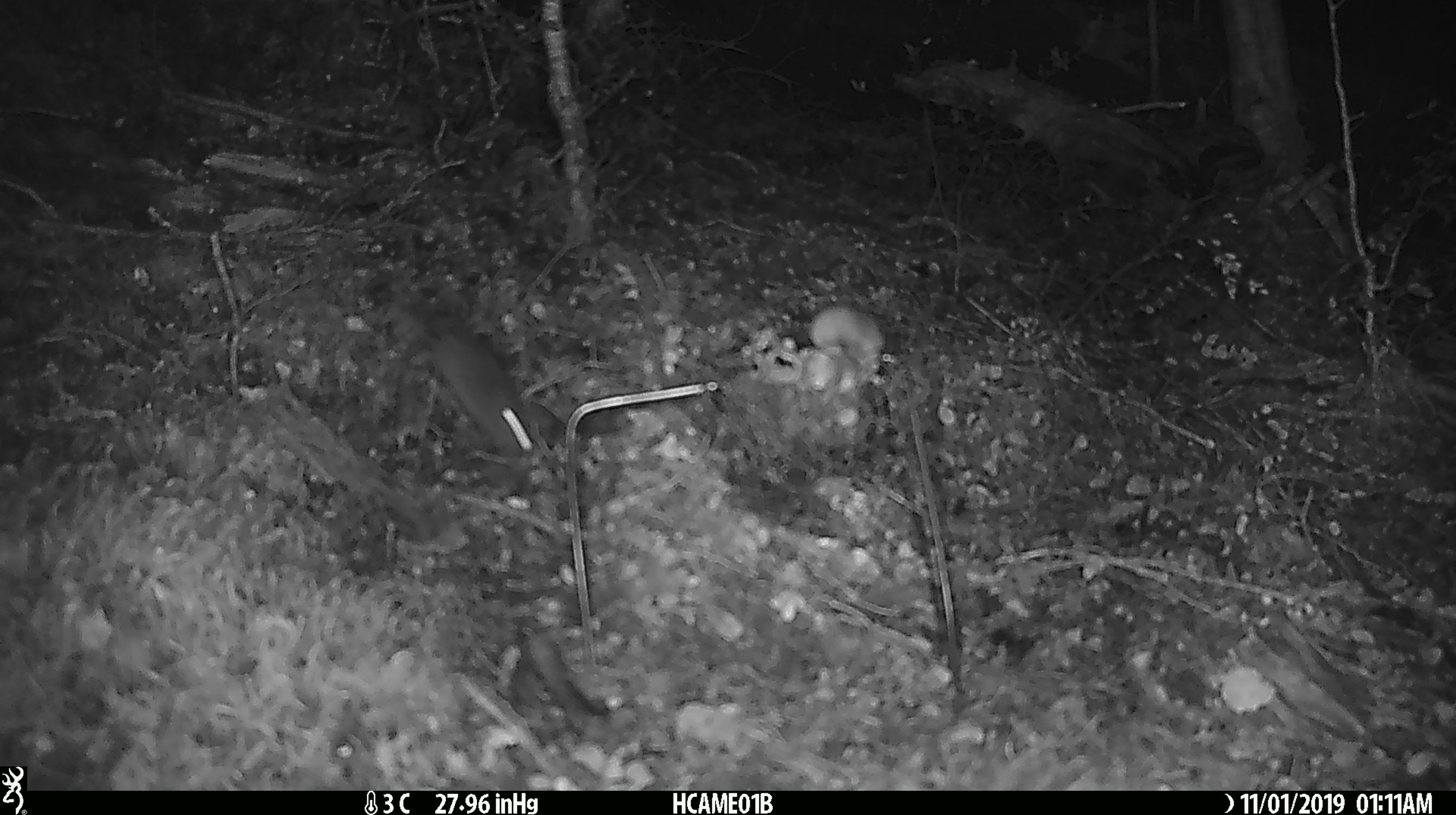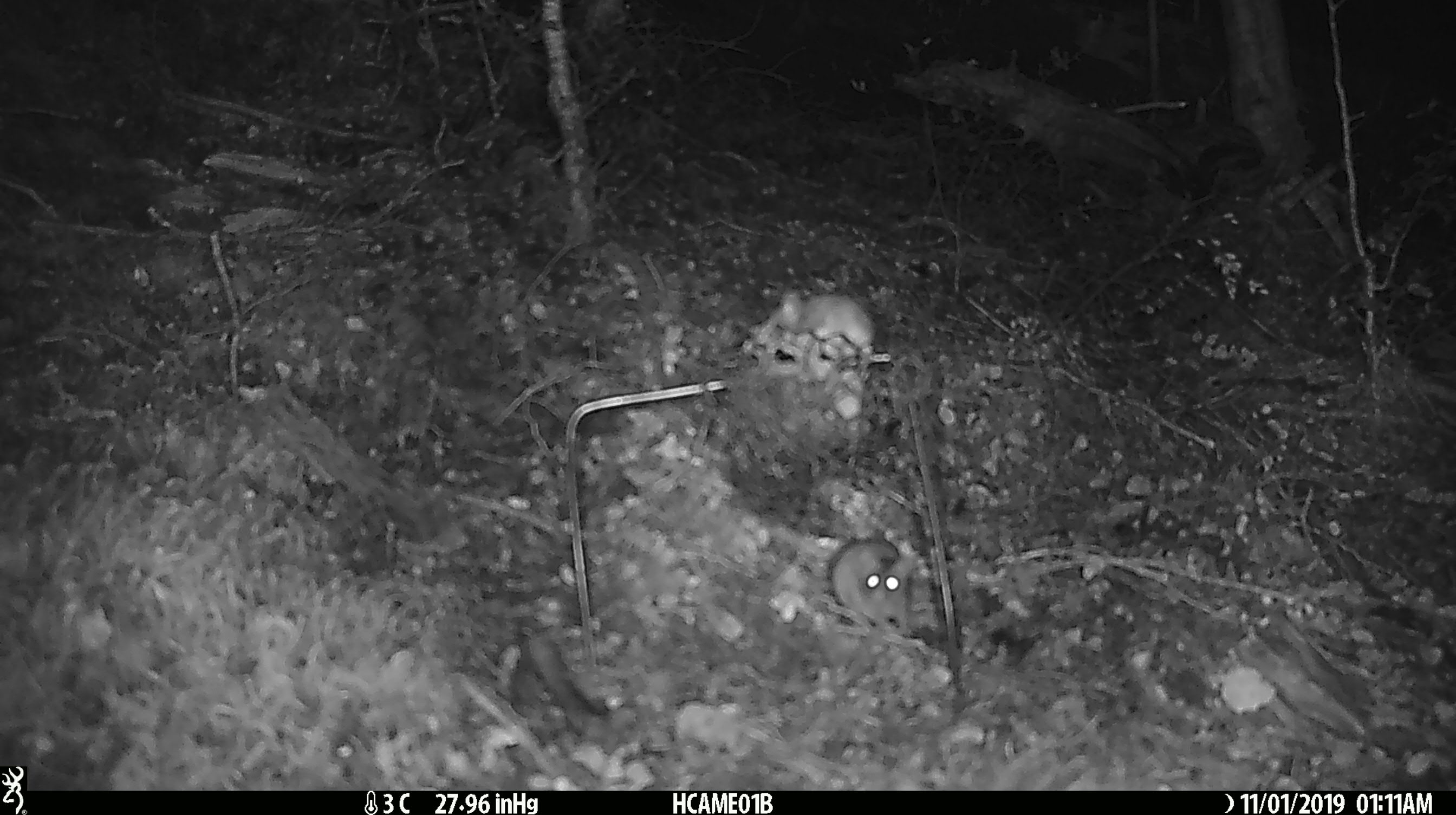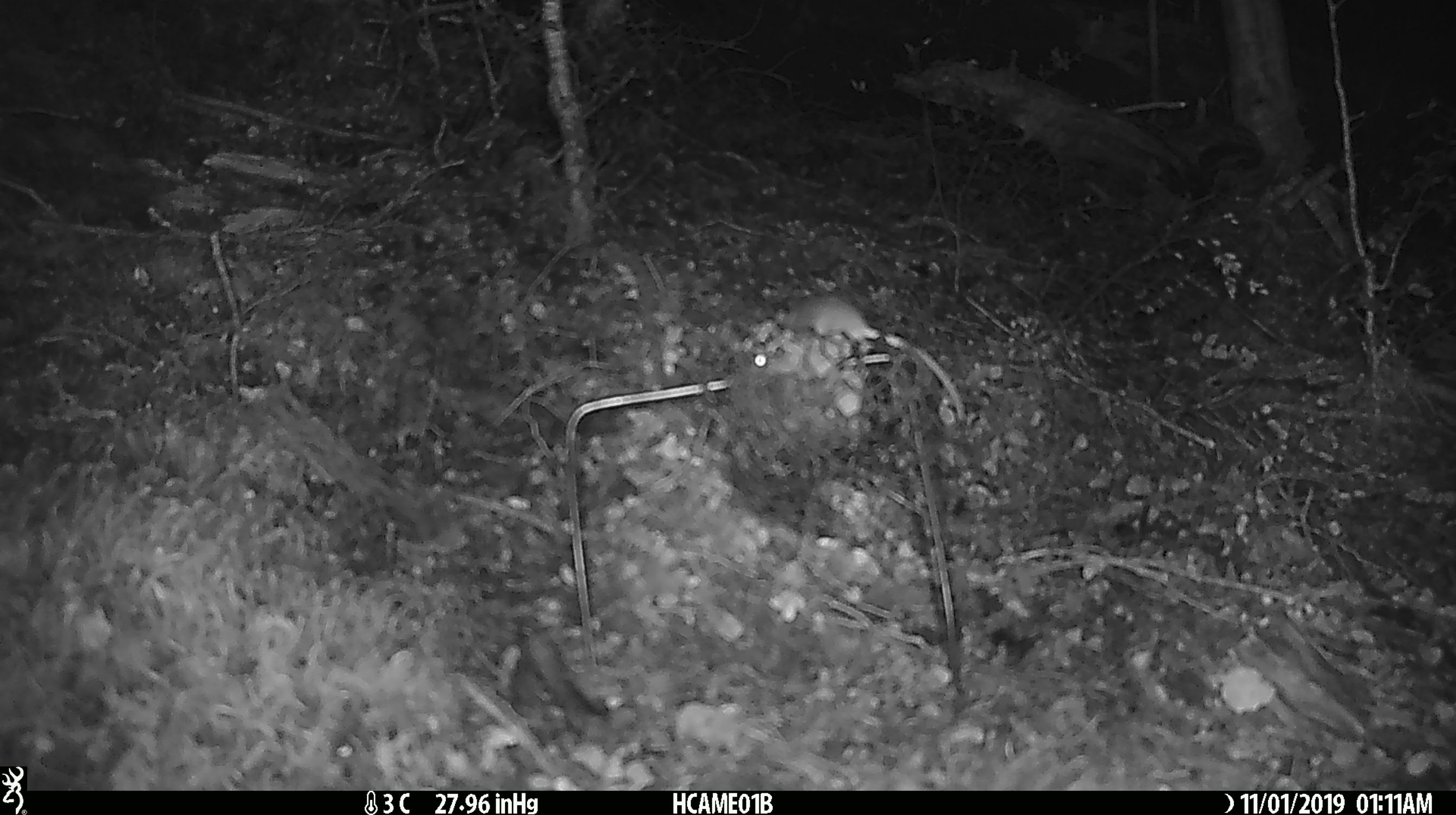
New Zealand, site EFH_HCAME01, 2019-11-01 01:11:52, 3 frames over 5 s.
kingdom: Animalia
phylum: Chordata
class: Mammalia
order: Rodentia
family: Muridae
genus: Mus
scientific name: Mus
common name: mouse